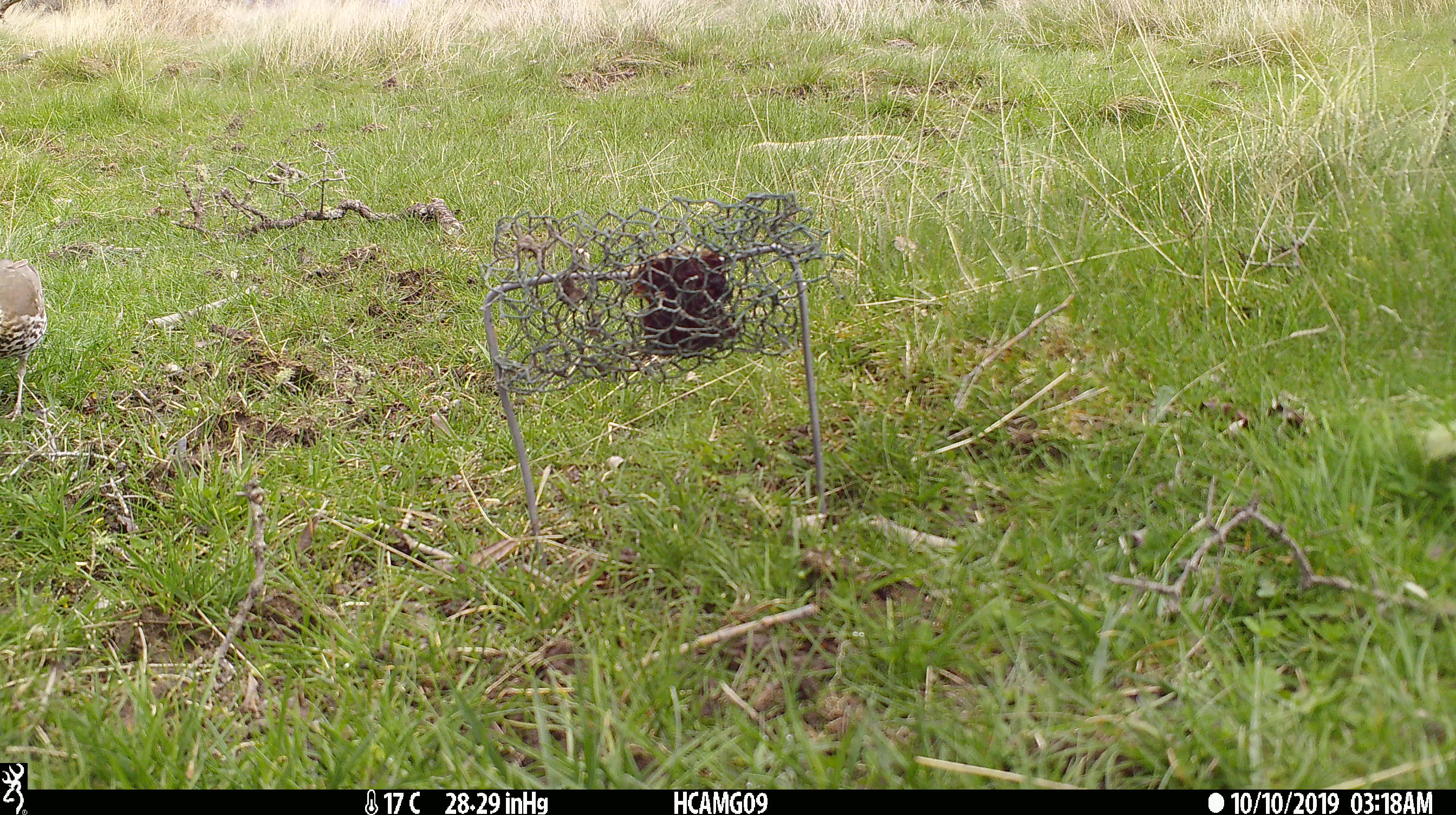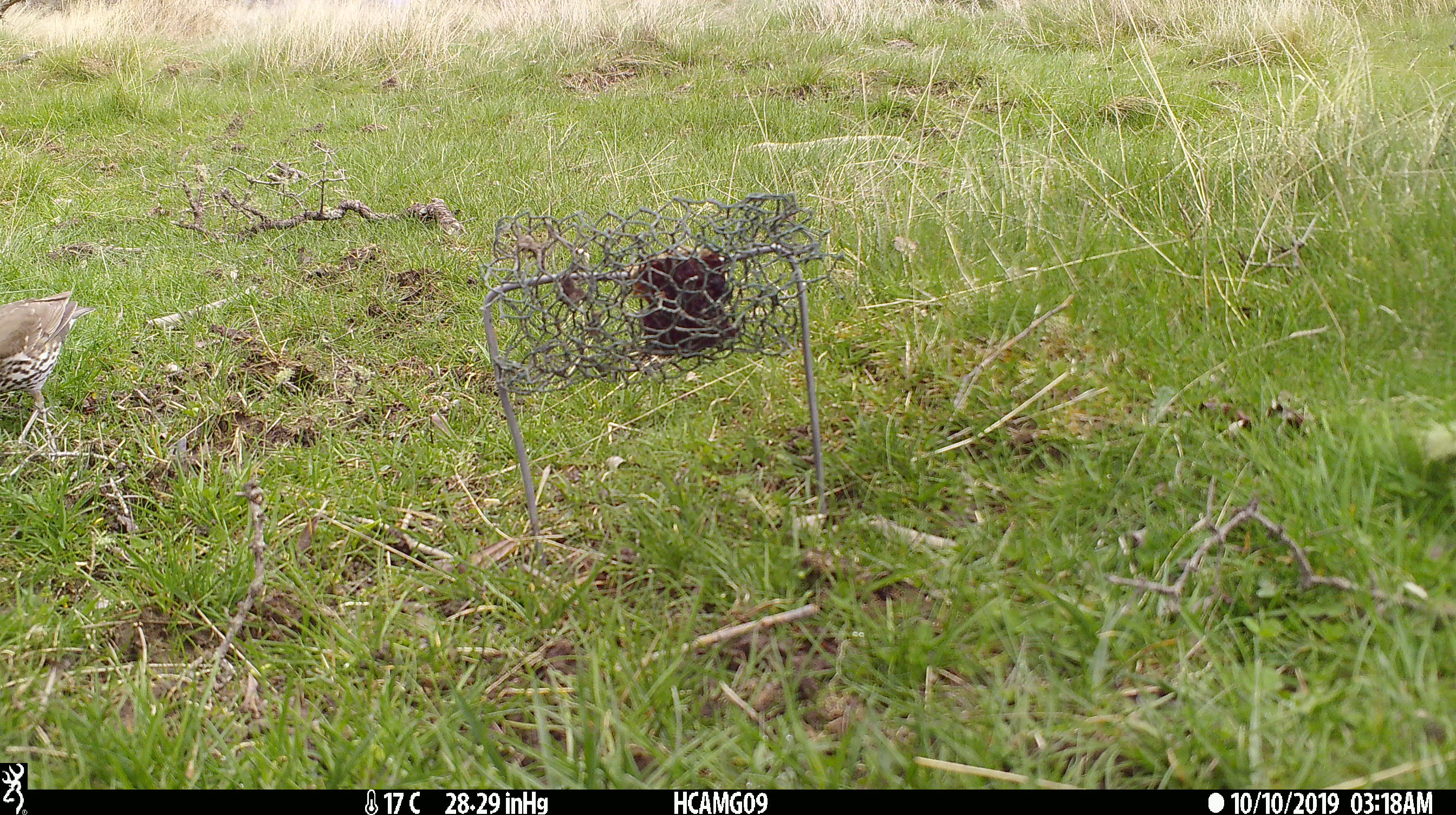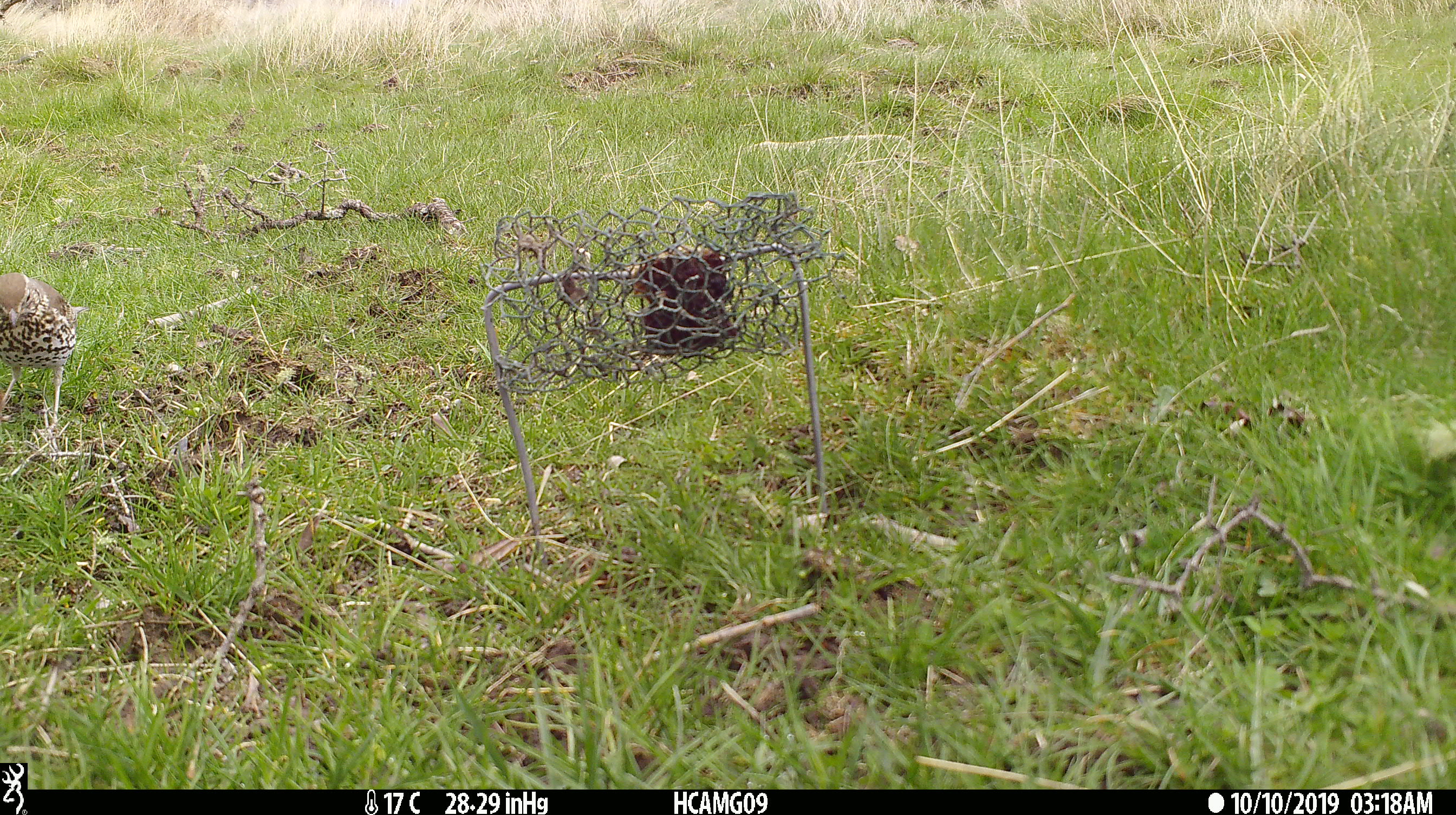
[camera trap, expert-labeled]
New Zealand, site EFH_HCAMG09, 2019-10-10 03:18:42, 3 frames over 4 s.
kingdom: Animalia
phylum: Chordata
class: Aves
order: Passeriformes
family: Turdidae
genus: Turdus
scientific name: Turdus philomelos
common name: song thrush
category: thrush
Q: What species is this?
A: Thrush (song thrush) (Turdus philomelos).